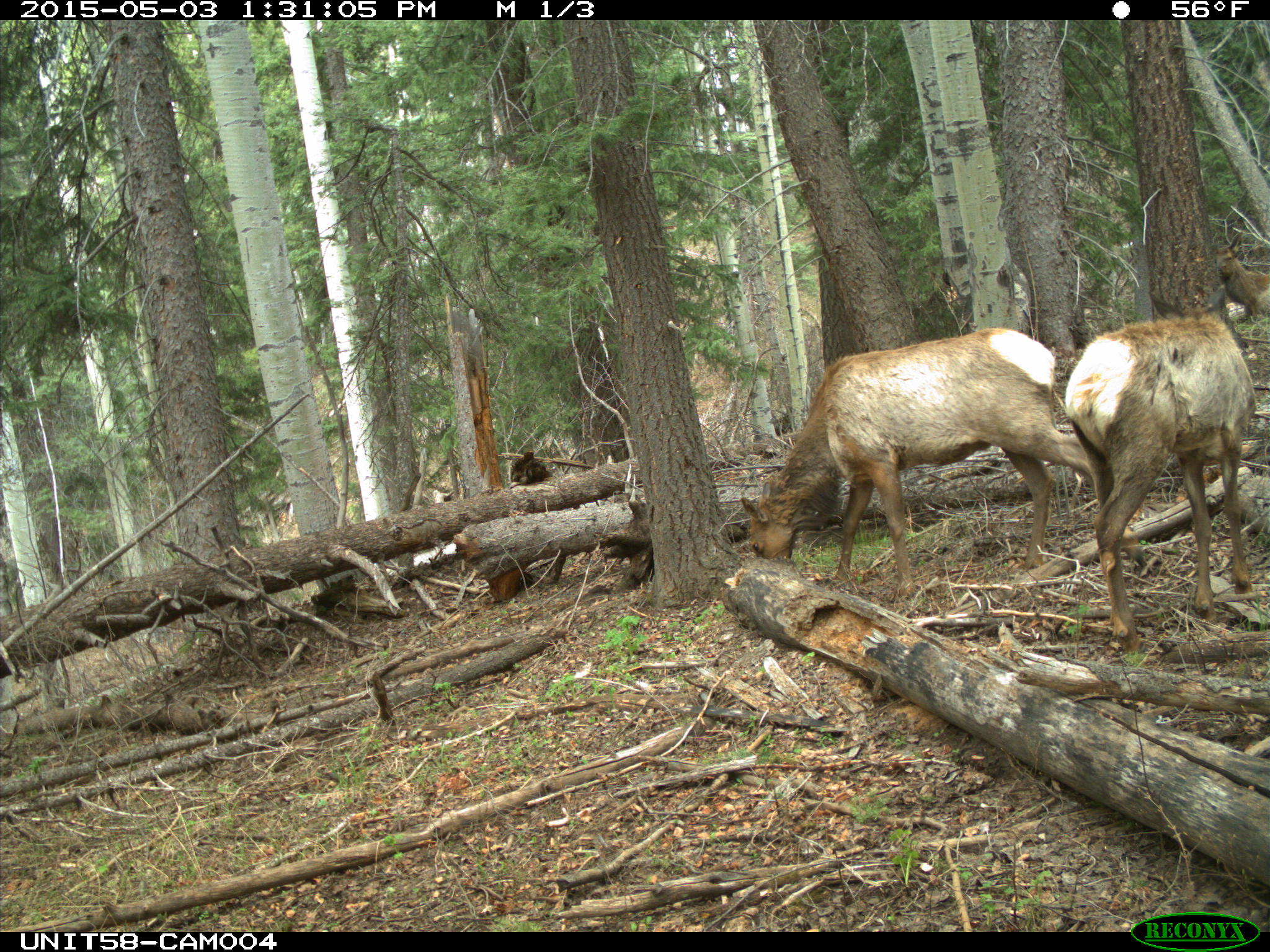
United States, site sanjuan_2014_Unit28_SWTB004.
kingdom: Animalia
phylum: Chordata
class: Mammalia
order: Artiodactyla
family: Cervidae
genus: Cervus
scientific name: Cervus elaphus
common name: red deer